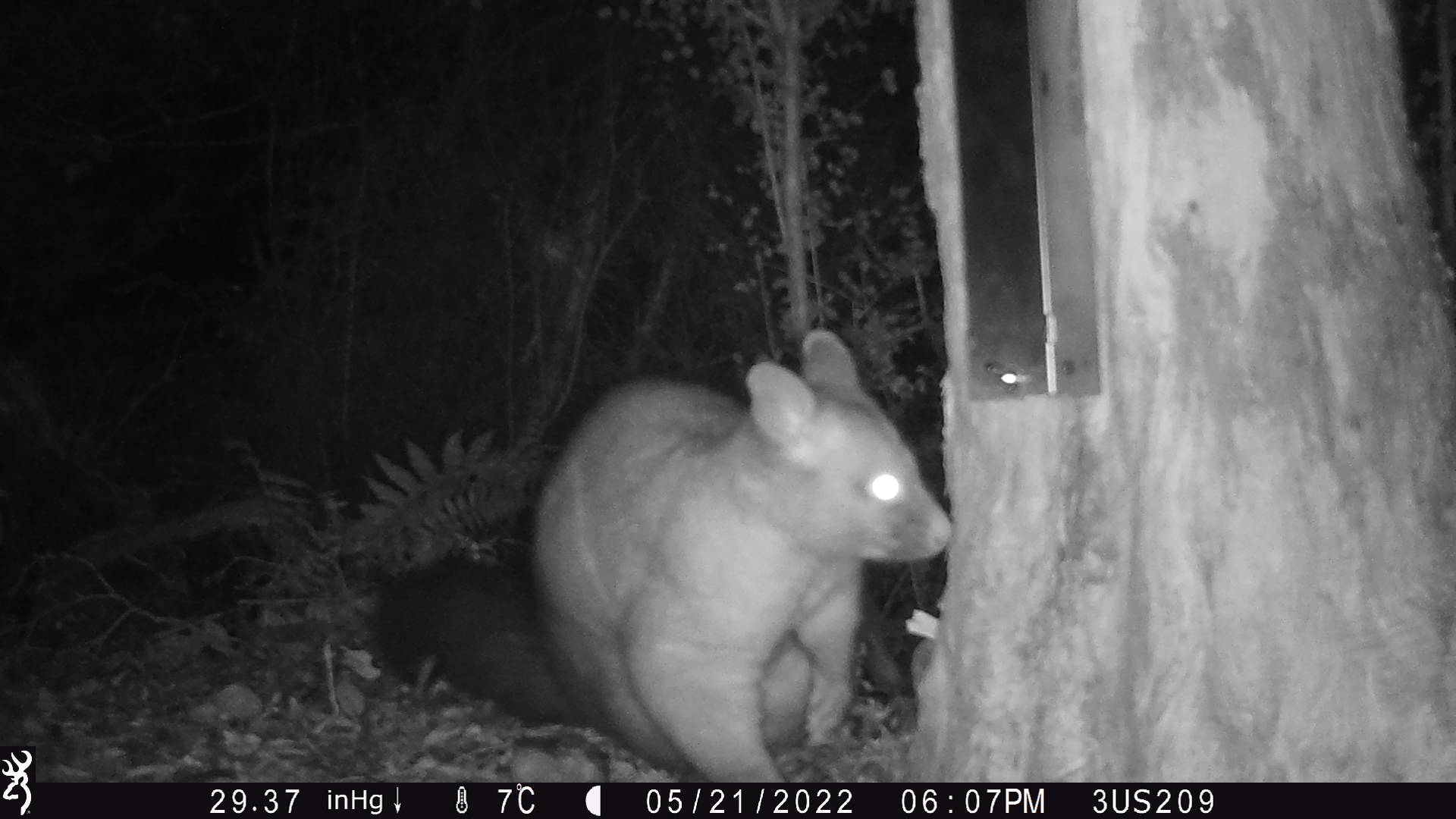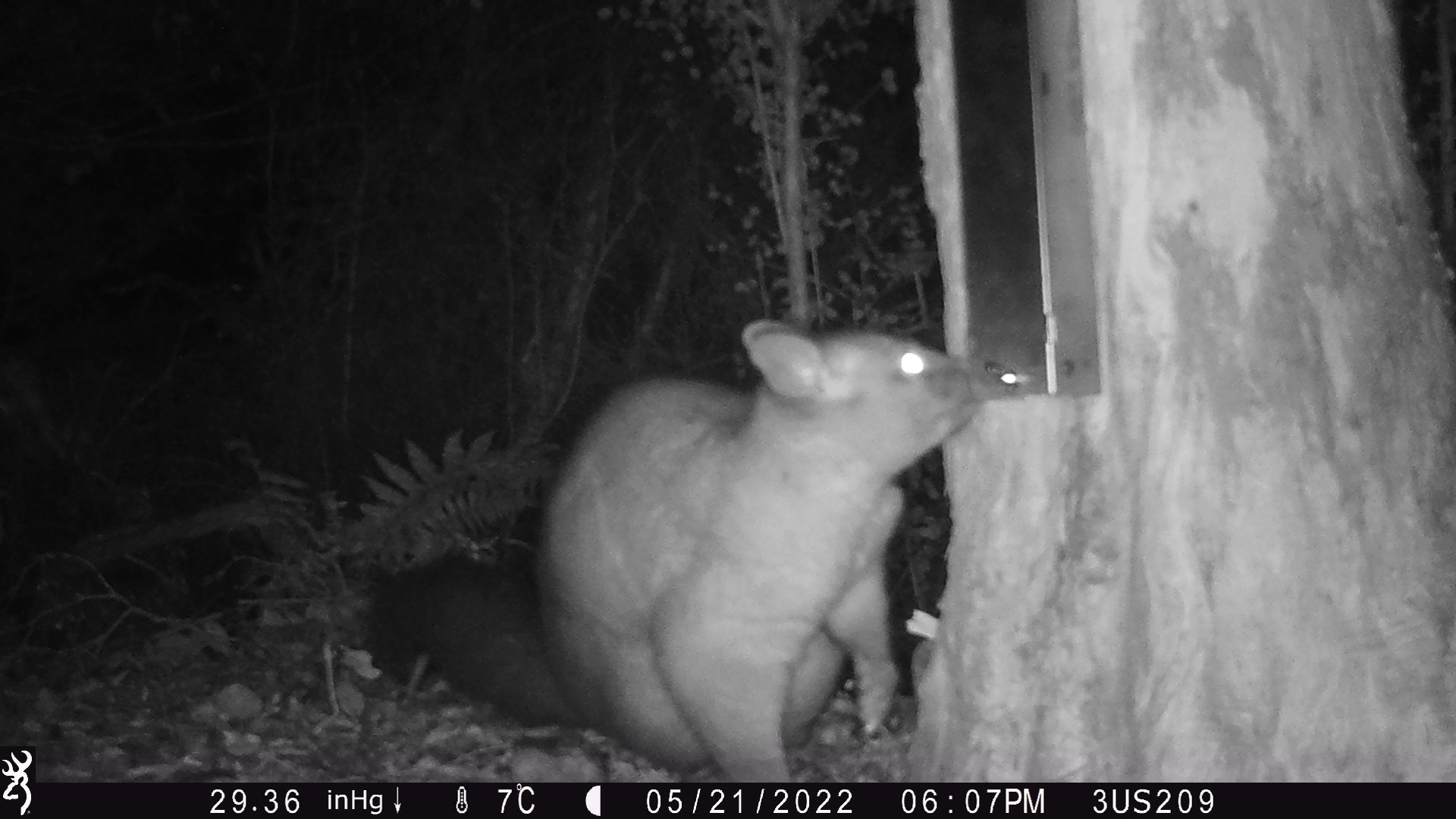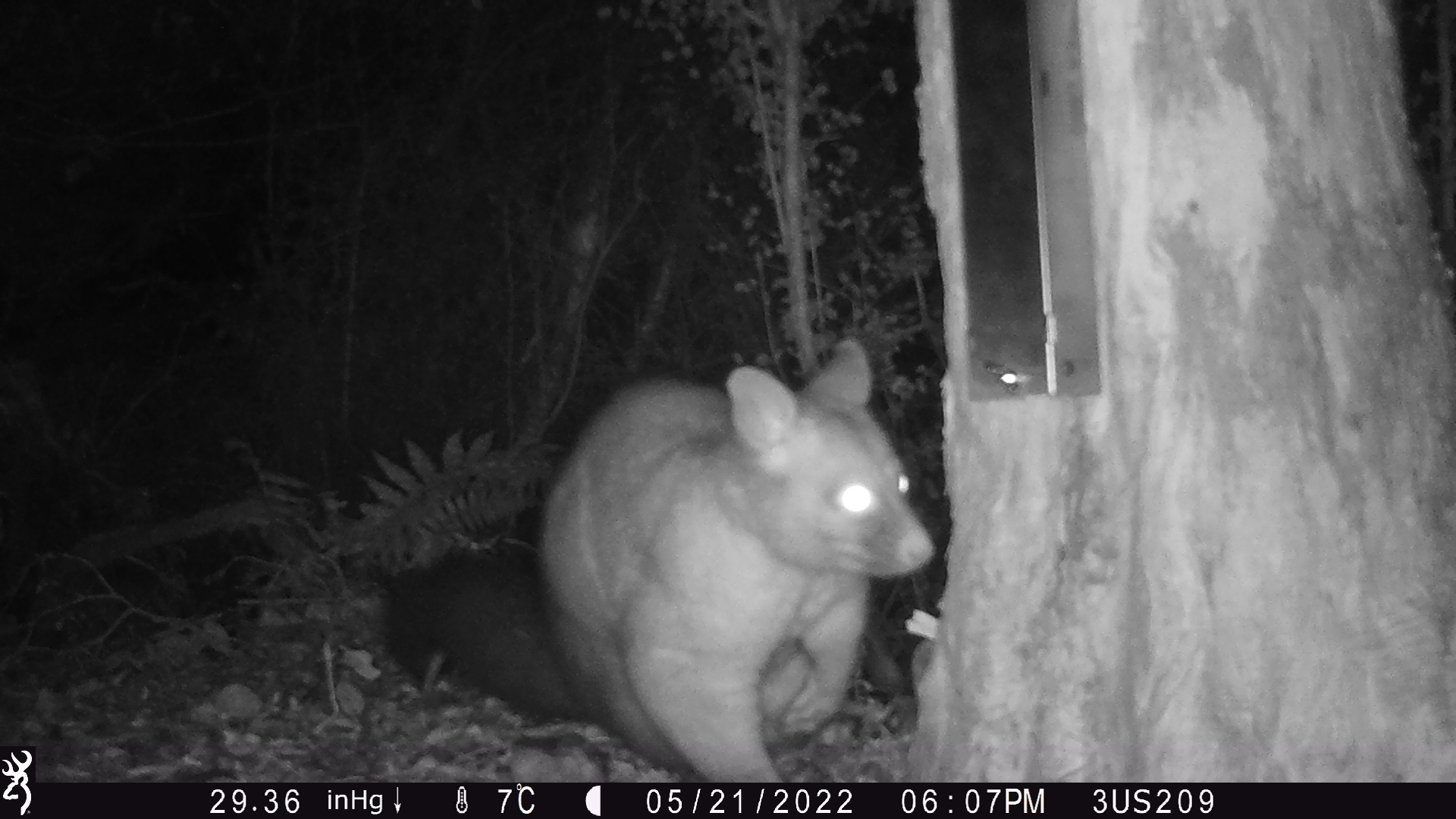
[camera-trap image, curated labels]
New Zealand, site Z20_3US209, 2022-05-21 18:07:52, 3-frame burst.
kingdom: Animalia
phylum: Chordata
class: Mammalia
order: Diprotodontia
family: Phalangeridae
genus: Trichosurus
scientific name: Trichosurus vulpecula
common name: common brushtail possum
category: possum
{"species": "possum (common brushtail possum) (Trichosurus vulpecula)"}